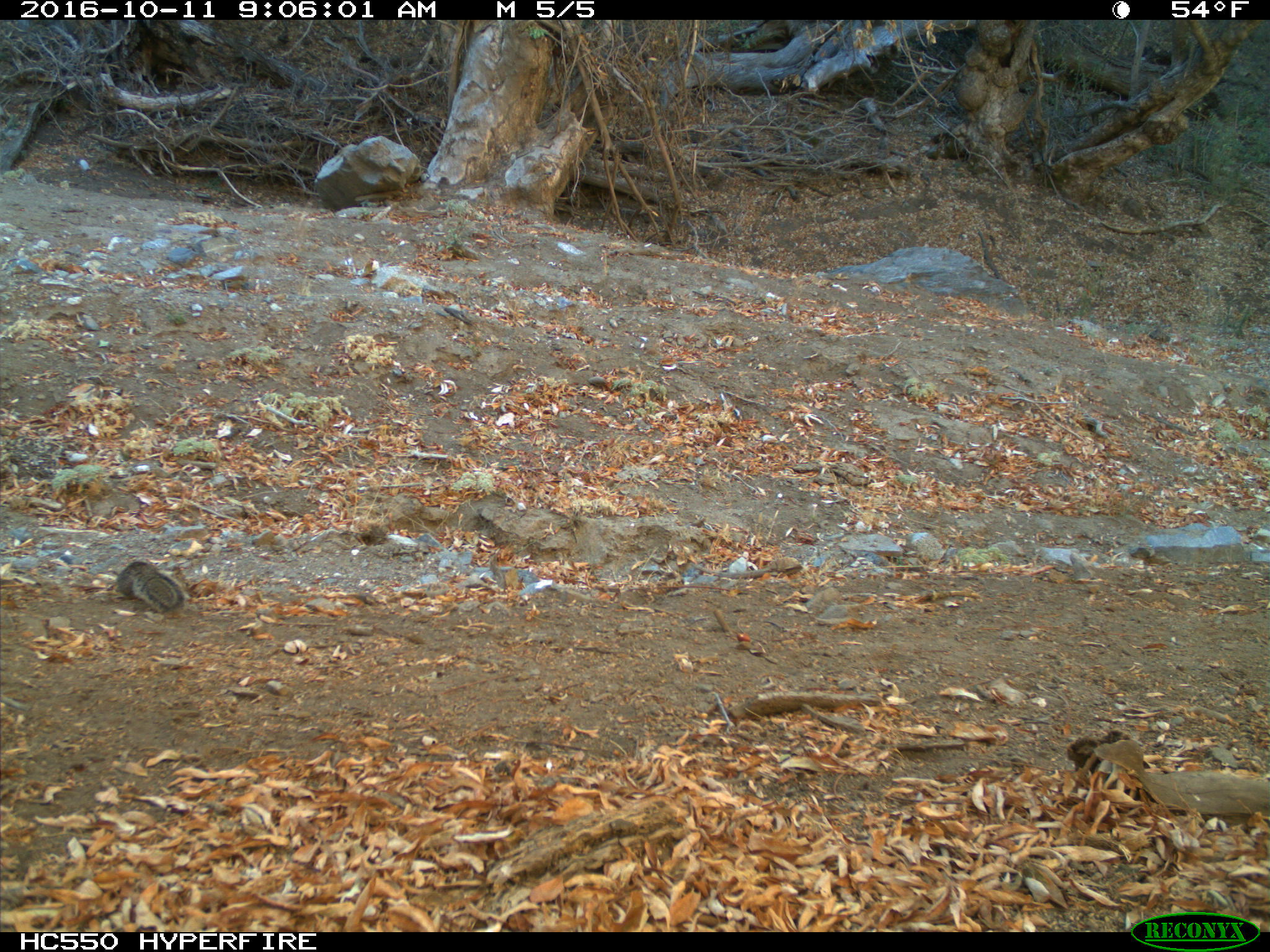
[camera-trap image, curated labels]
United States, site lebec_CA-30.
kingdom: Animalia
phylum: Chordata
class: Mammalia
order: Rodentia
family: Sciuridae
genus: Otospermophilus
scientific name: Otospermophilus beecheyi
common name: california ground squirrel